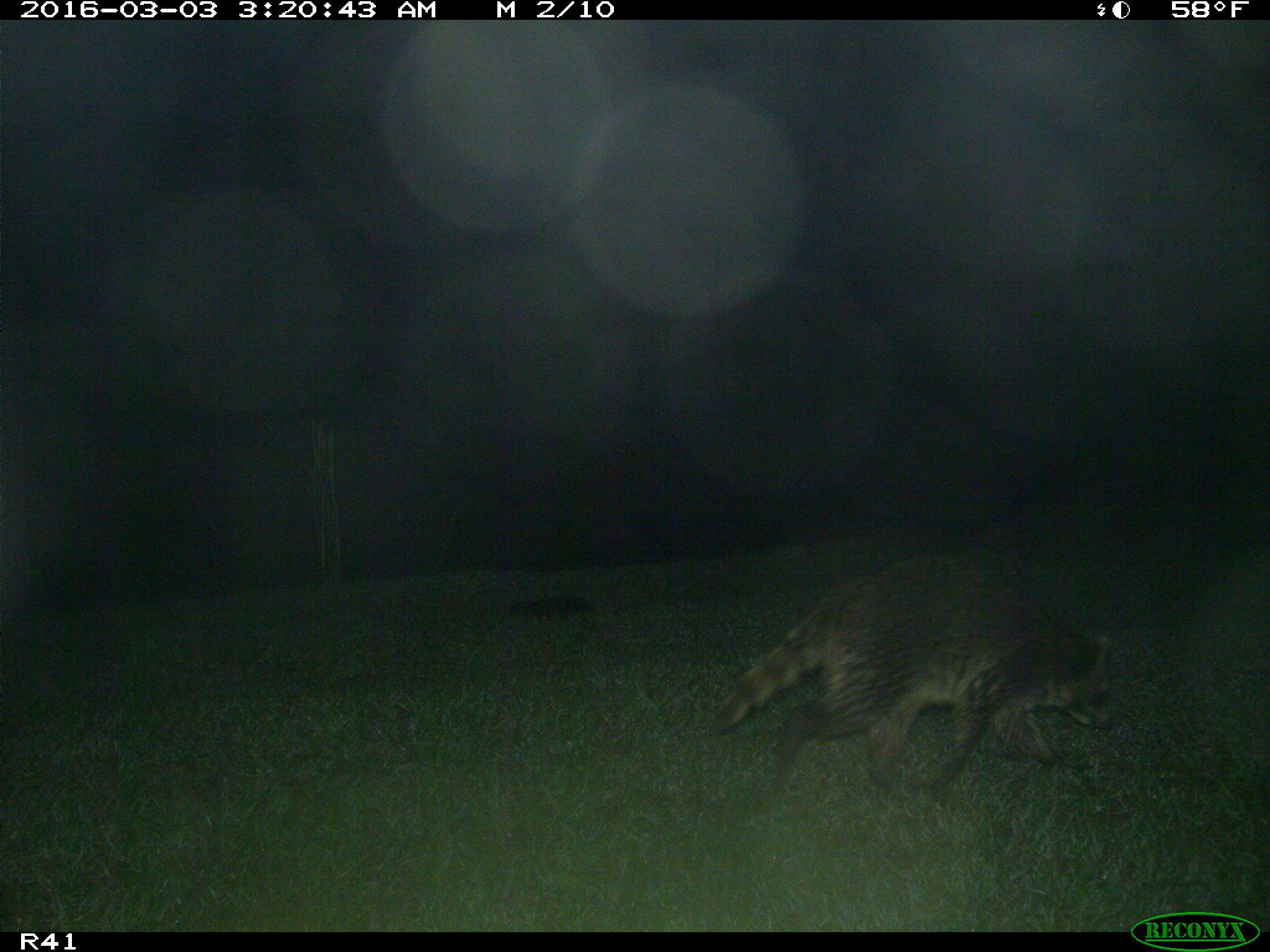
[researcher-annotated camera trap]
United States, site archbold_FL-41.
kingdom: Animalia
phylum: Chordata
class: Mammalia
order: Carnivora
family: Procyonidae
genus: Procyon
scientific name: Procyon lotor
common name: common raccoon